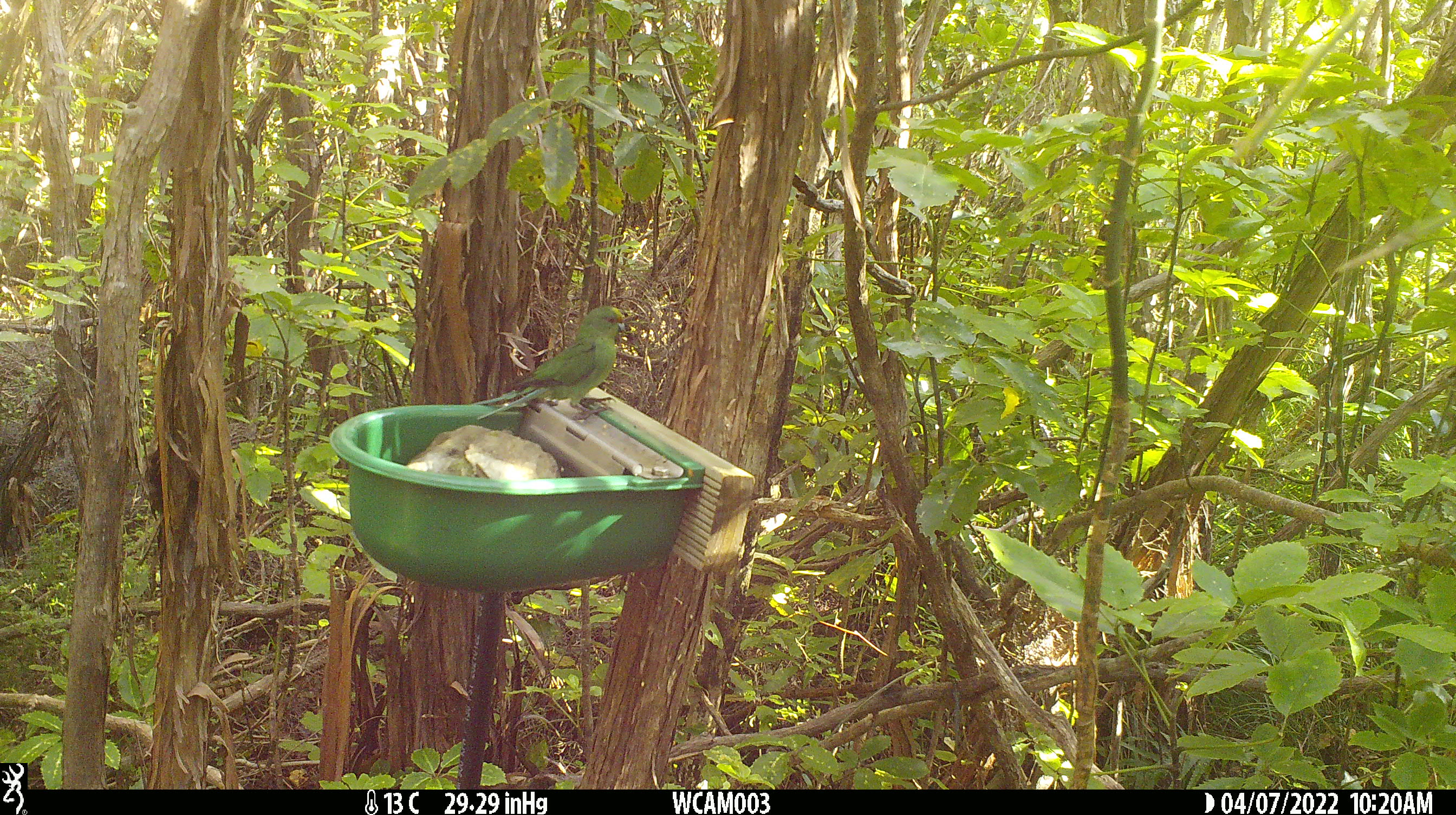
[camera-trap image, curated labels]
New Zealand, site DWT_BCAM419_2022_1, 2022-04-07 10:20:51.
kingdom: Animalia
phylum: Chordata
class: Aves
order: Psittaciformes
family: Psittaculidae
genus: Cyanoramphus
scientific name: Cyanoramphus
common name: parakeet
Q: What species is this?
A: Parakeet (Cyanoramphus).